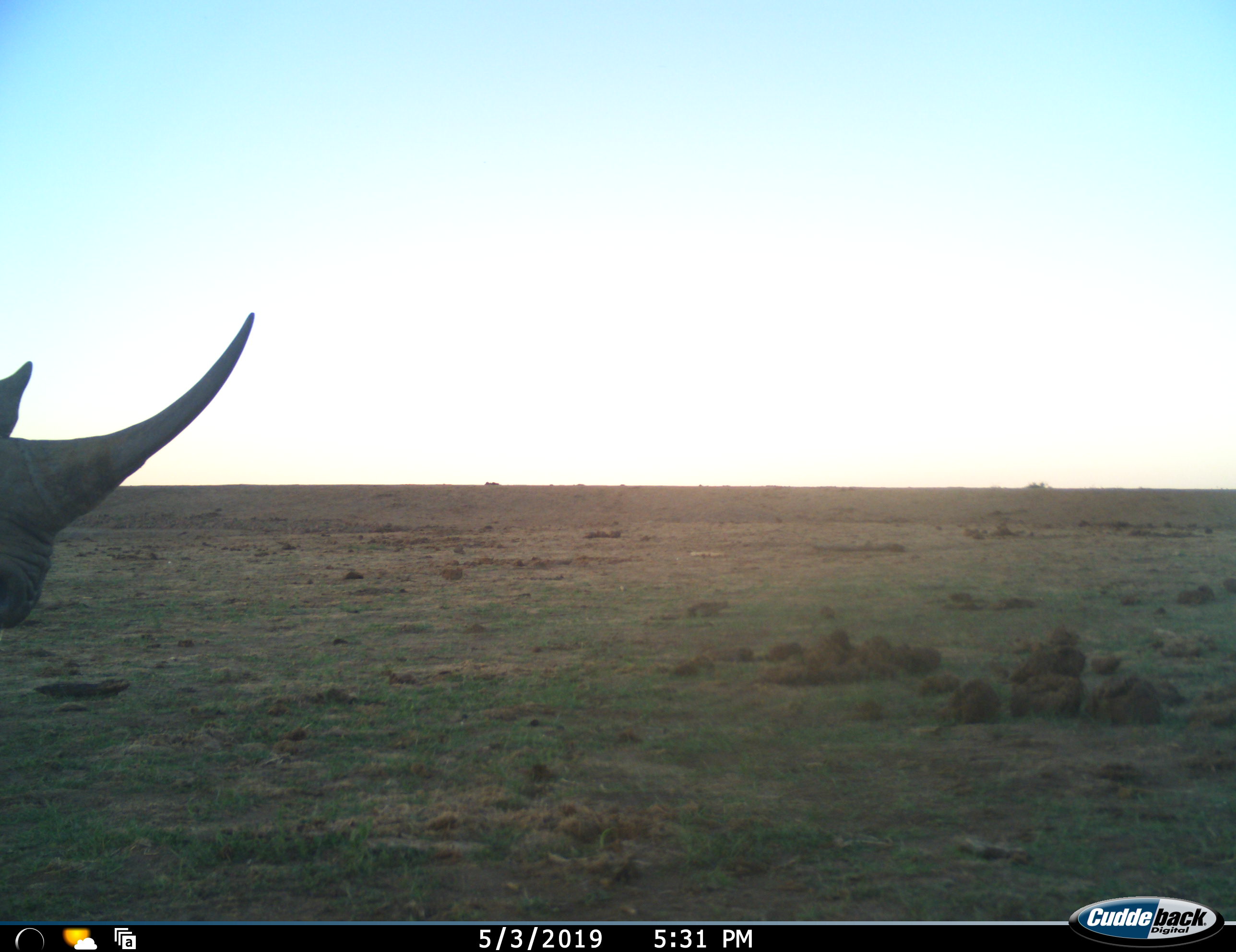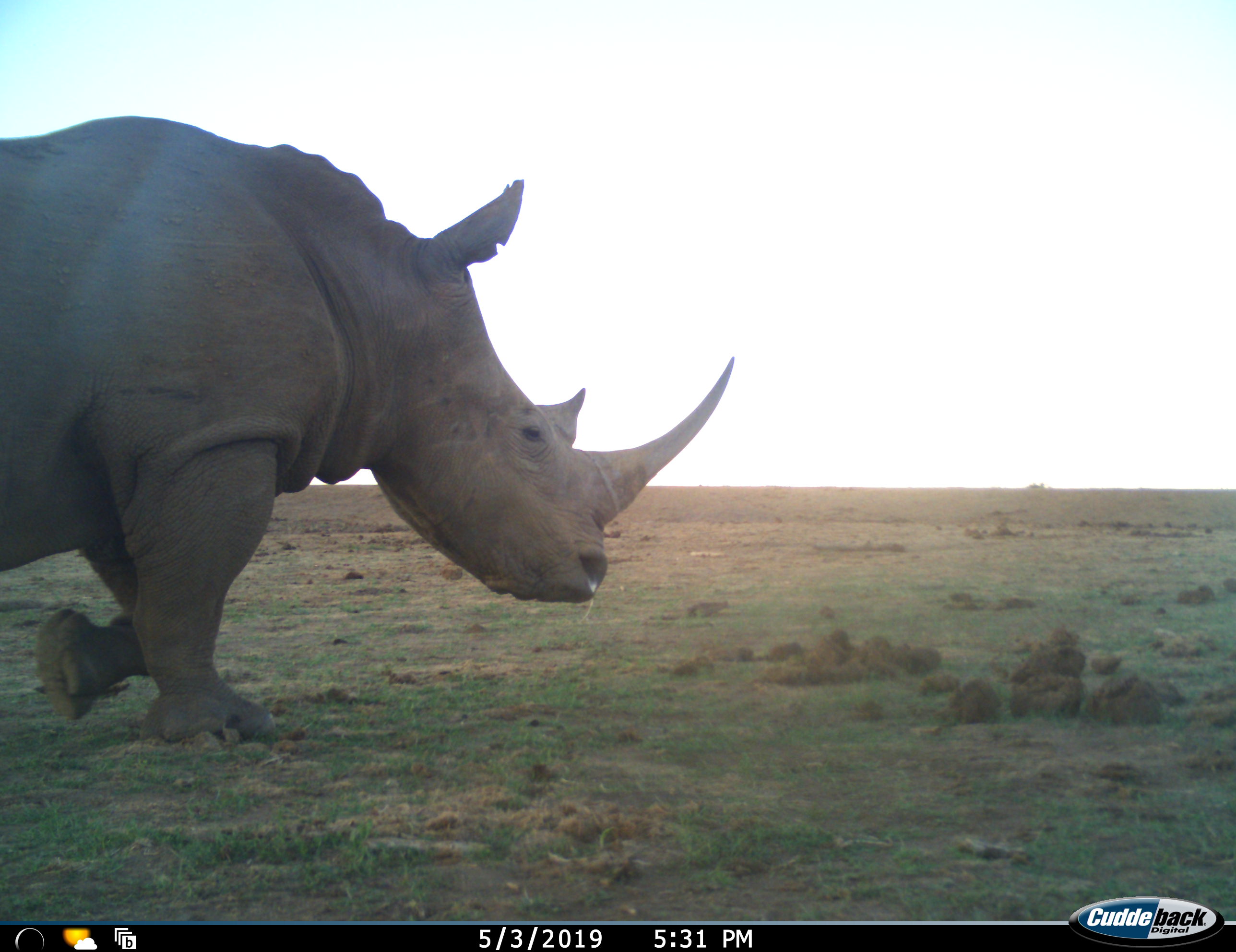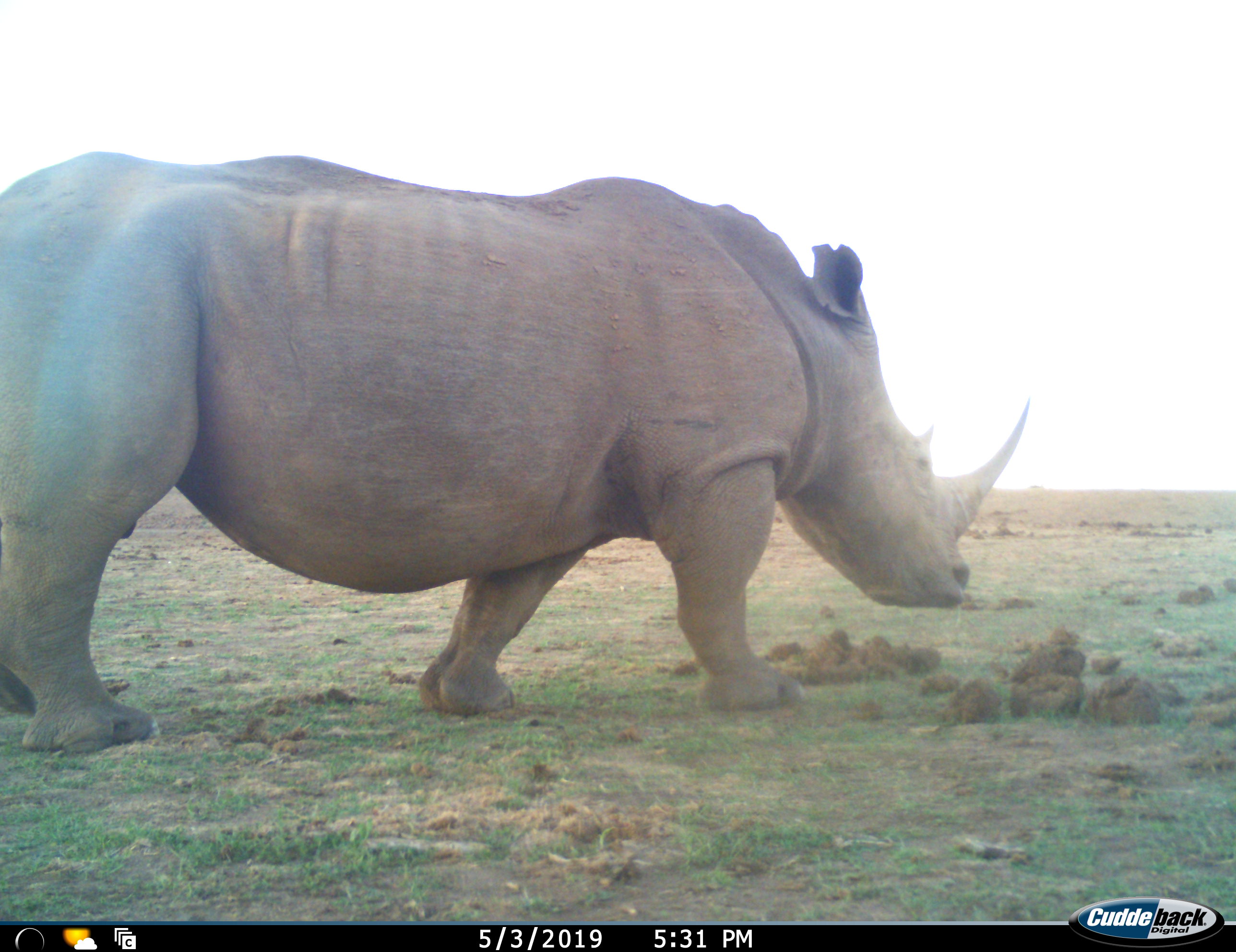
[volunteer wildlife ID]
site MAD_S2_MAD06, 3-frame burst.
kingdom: Animalia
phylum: Chordata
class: Mammalia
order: Perissodactyla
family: Rhinocerotidae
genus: Ceratotherium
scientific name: Ceratotherium simum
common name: white rhinoceros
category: rhinoceroswhite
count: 1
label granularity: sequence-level